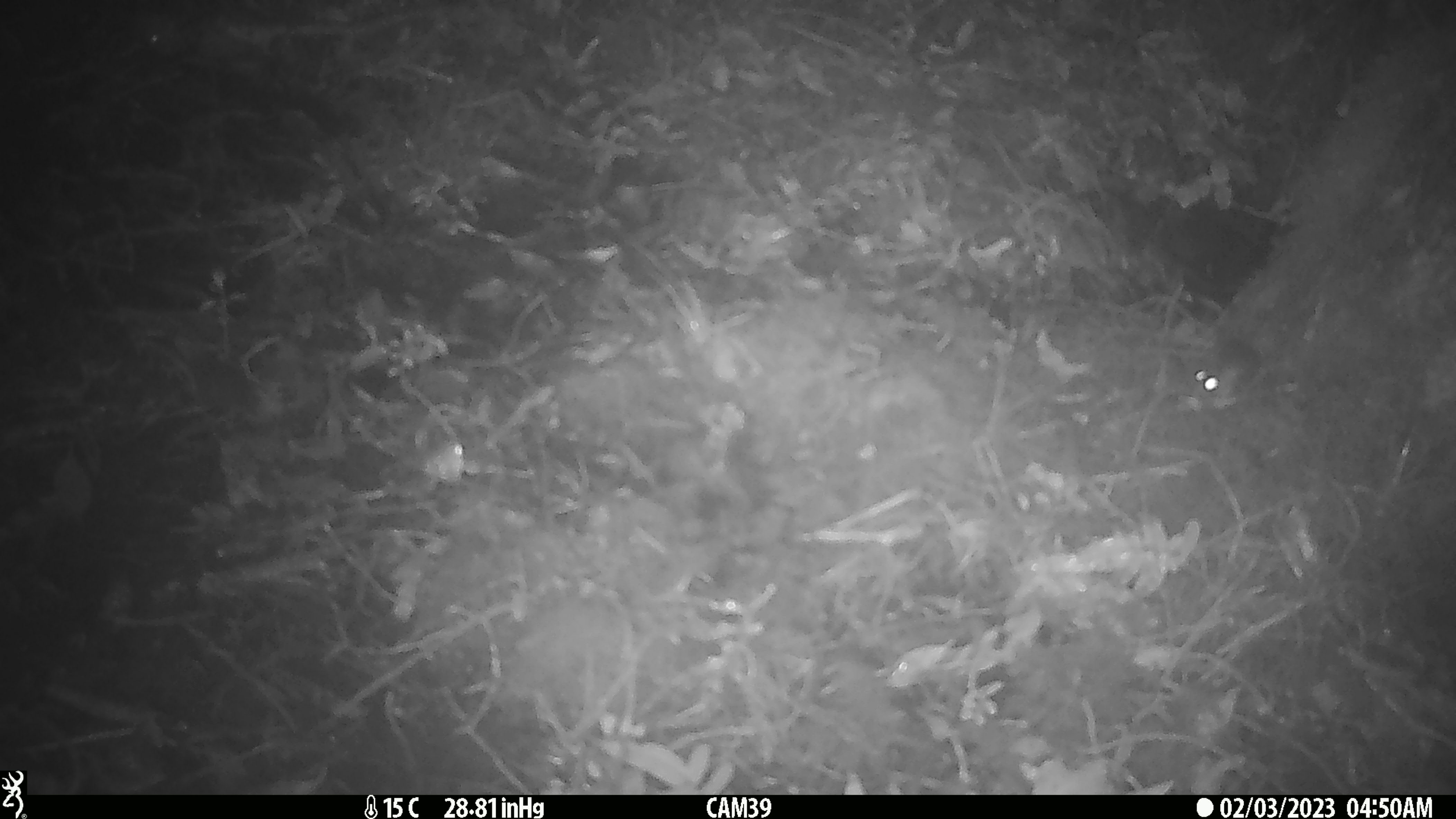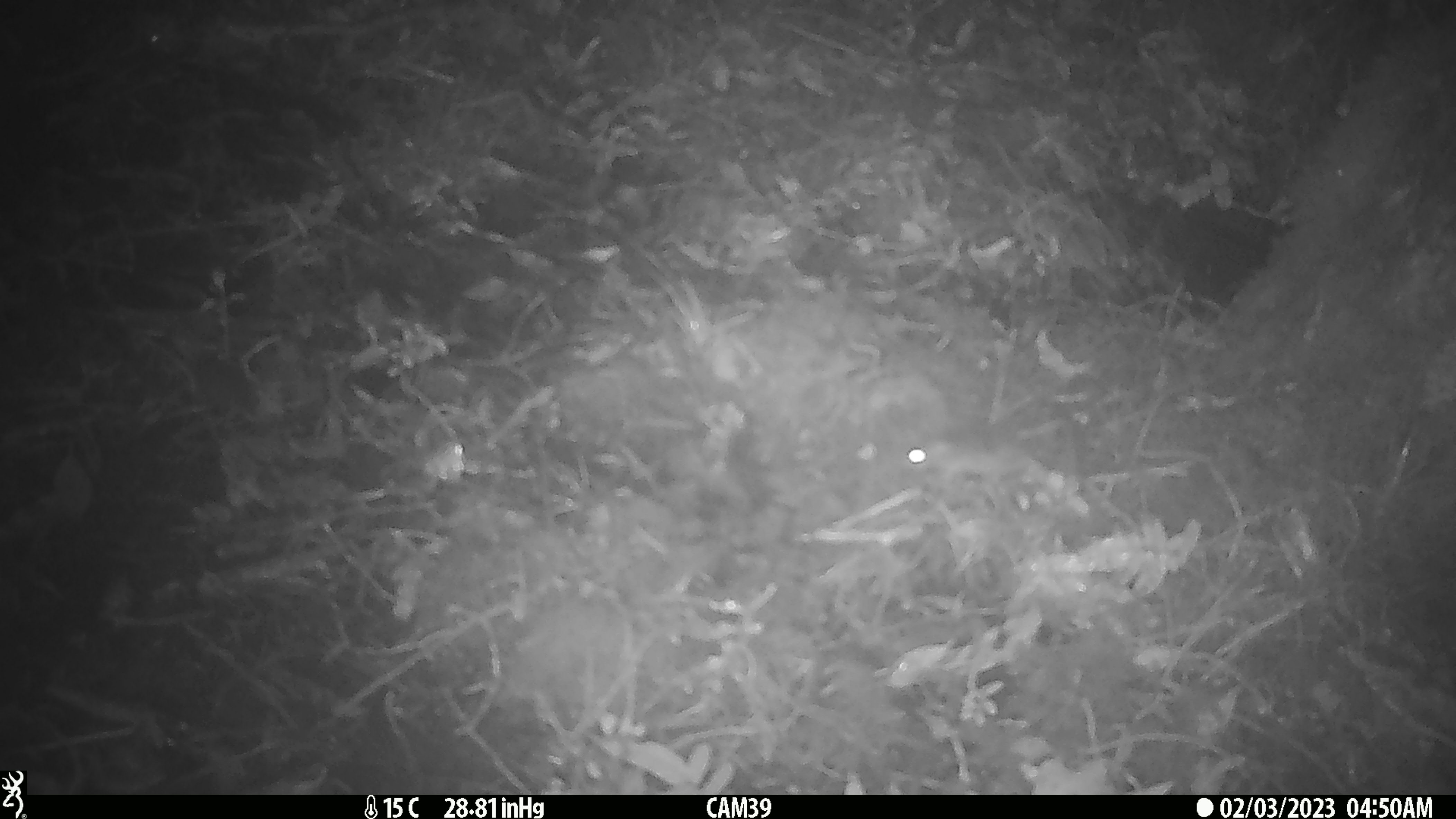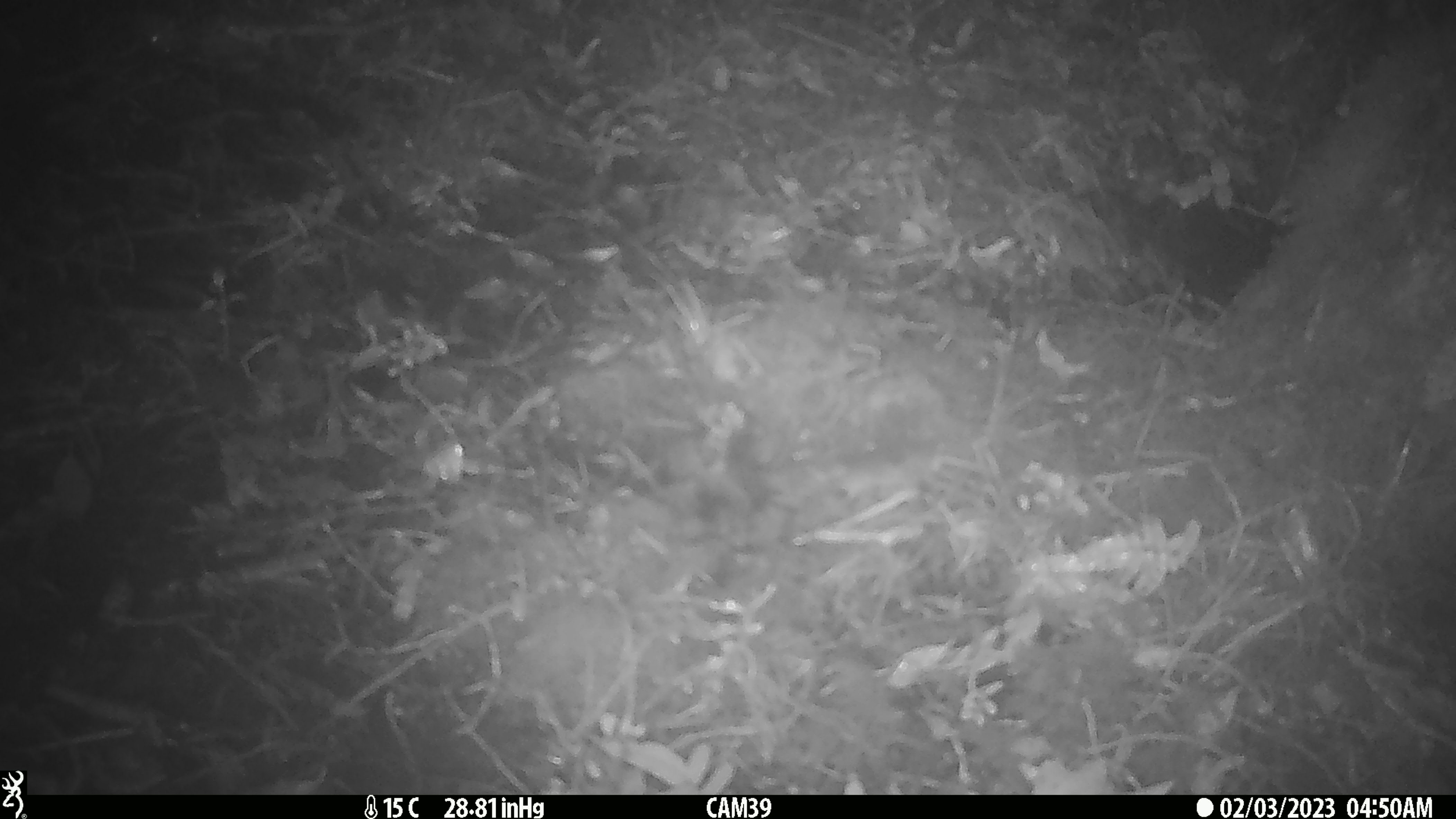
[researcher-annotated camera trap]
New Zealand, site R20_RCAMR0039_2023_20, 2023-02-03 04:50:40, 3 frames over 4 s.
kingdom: Animalia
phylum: Chordata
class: Mammalia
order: Rodentia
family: Muridae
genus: Mus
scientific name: Mus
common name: mouse